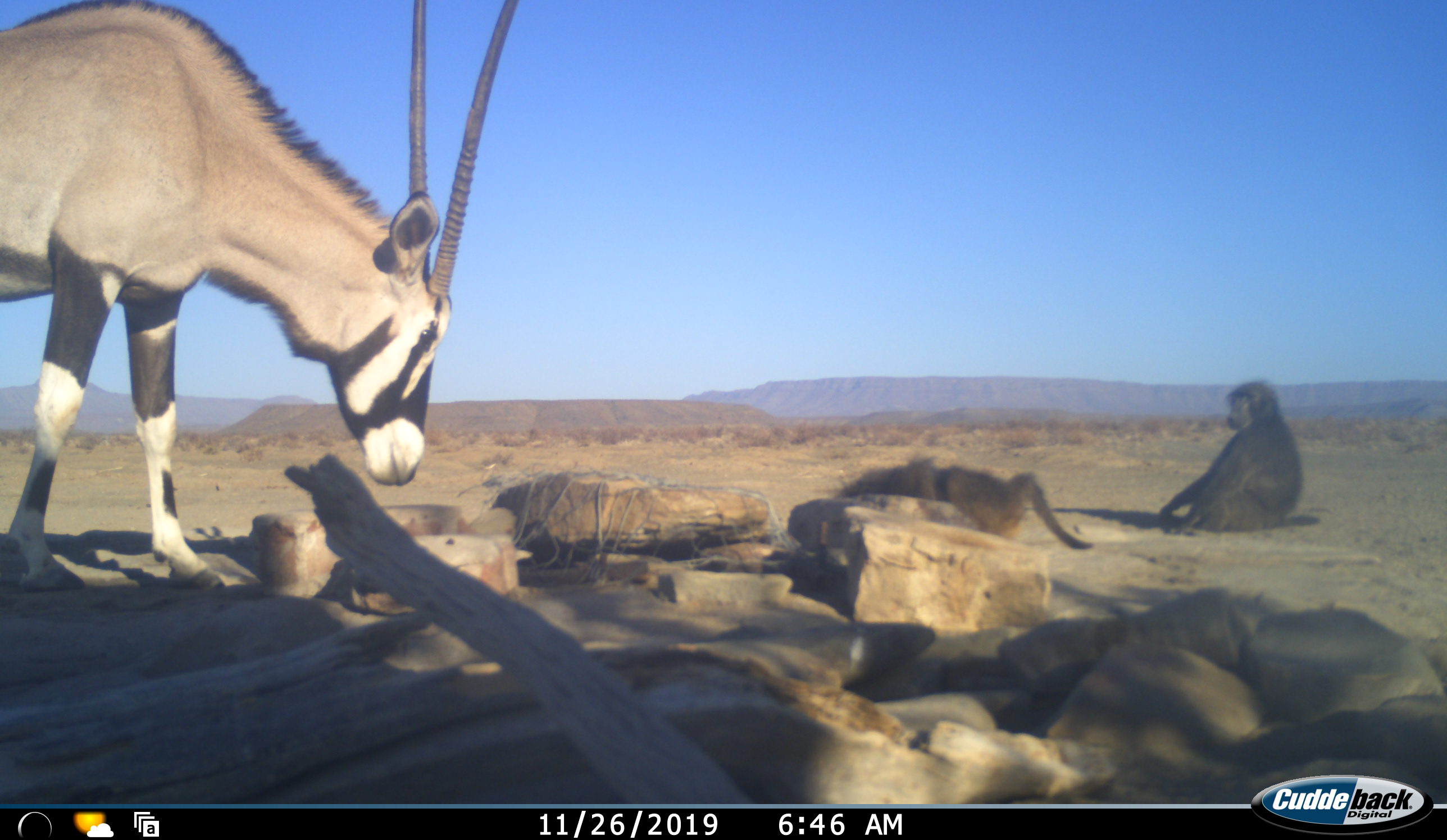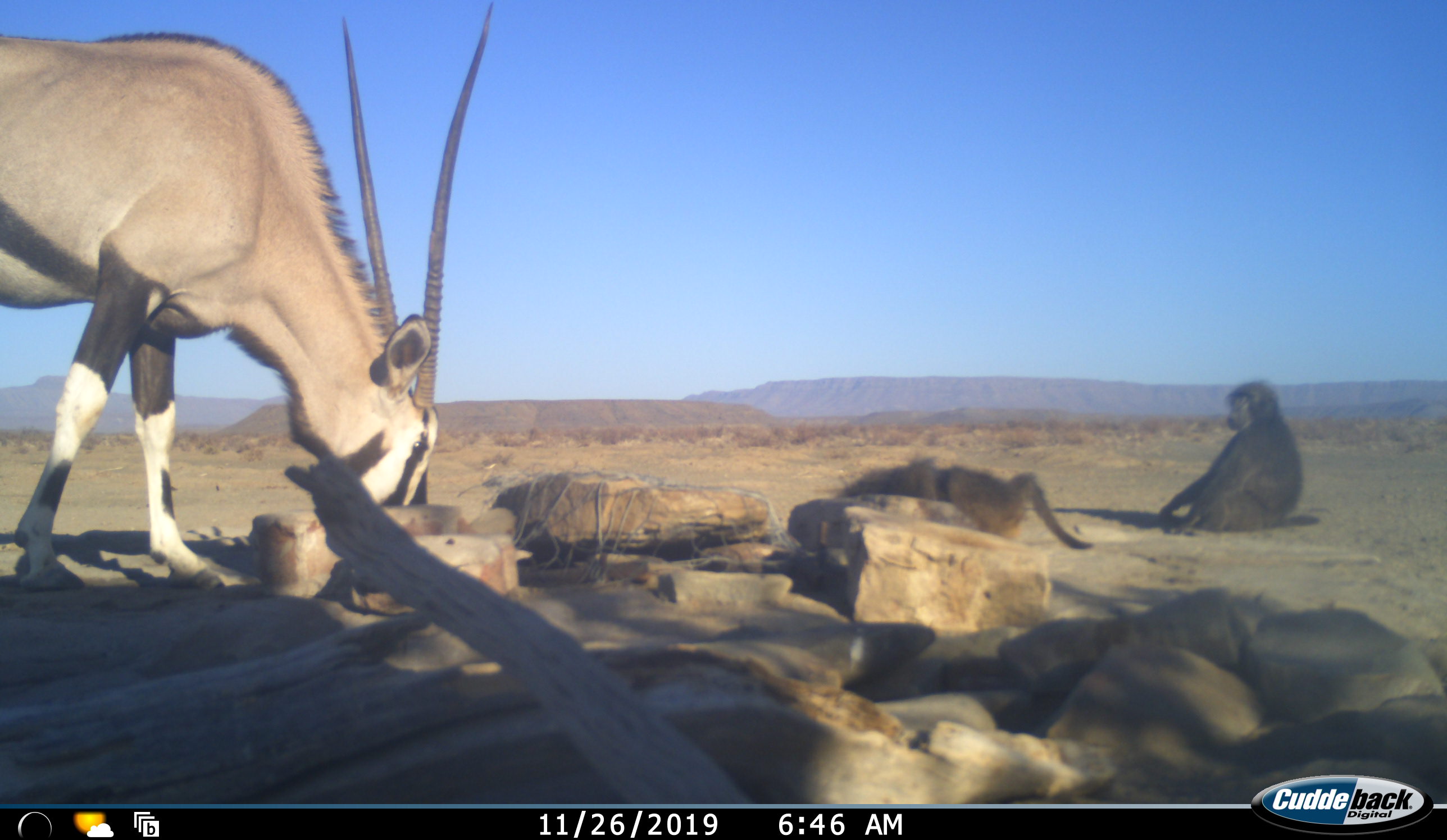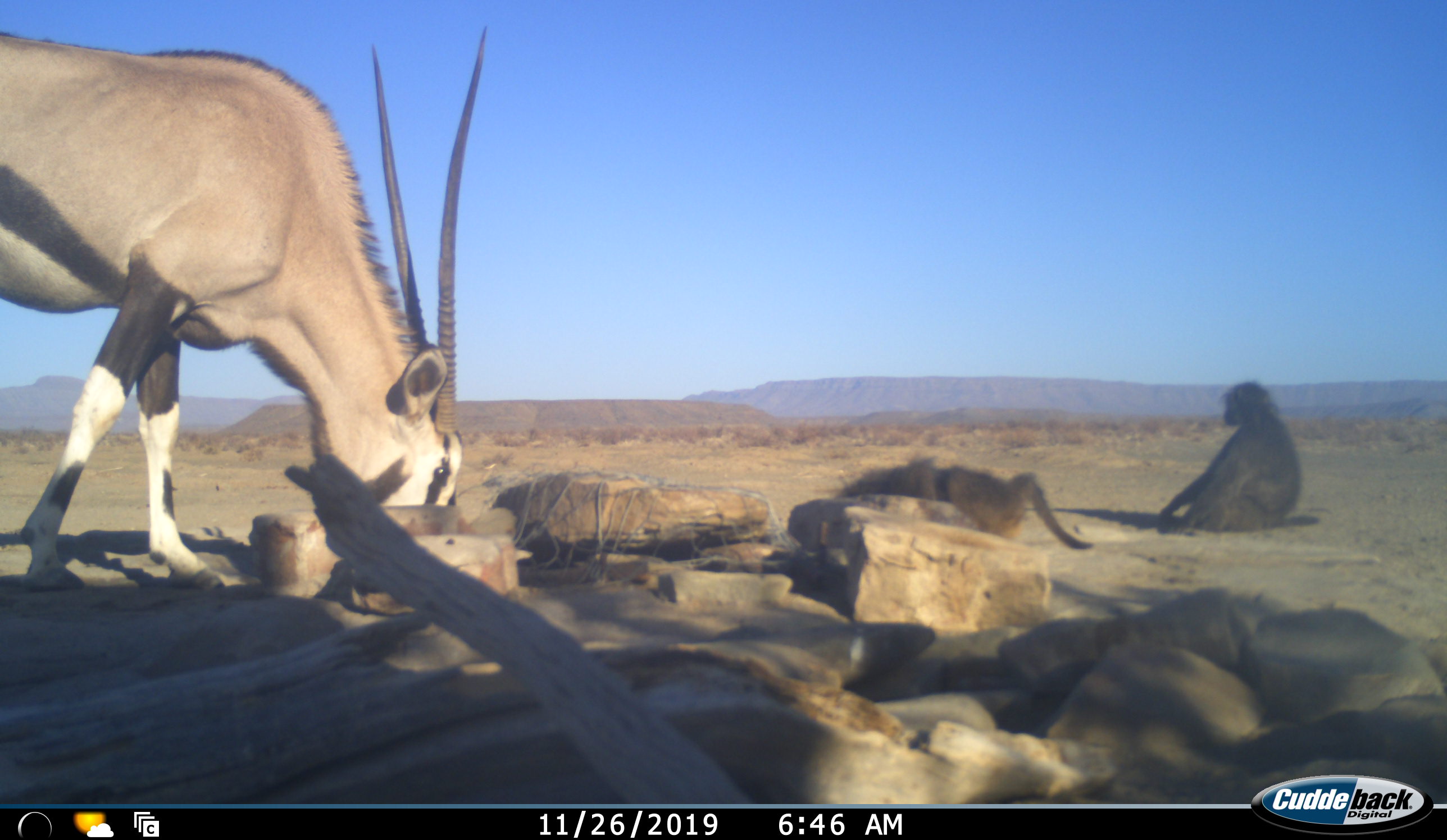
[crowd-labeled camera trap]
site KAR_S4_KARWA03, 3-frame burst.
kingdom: Animalia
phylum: Chordata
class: Mammalia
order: Primates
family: Cercopithecidae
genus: Papio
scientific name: Papio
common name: baboon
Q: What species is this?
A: Baboon (Papio).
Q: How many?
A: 2.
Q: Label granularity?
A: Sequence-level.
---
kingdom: Animalia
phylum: Chordata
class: Mammalia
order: Artiodactyla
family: Bovidae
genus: Oryx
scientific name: Oryx gazella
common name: gemsbok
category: oryx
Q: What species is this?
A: Oryx (gemsbok) (Oryx gazella).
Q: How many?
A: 1.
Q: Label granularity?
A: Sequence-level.